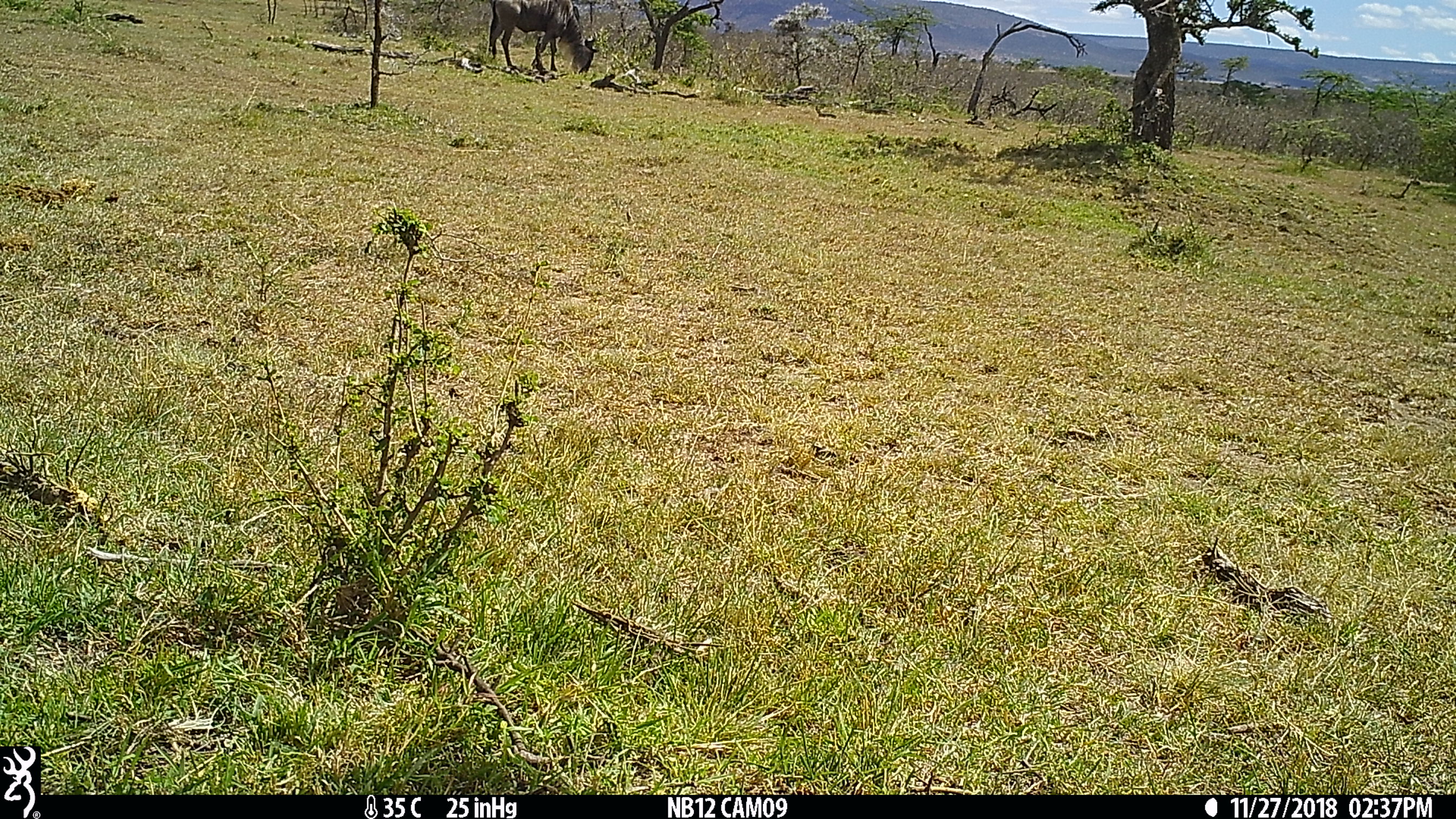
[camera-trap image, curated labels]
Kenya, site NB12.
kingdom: Animalia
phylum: Chordata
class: Mammalia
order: Artiodactyla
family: Bovidae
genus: Connochaetes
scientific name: Connochaetes taurinus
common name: blue wildebeest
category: wildebeest